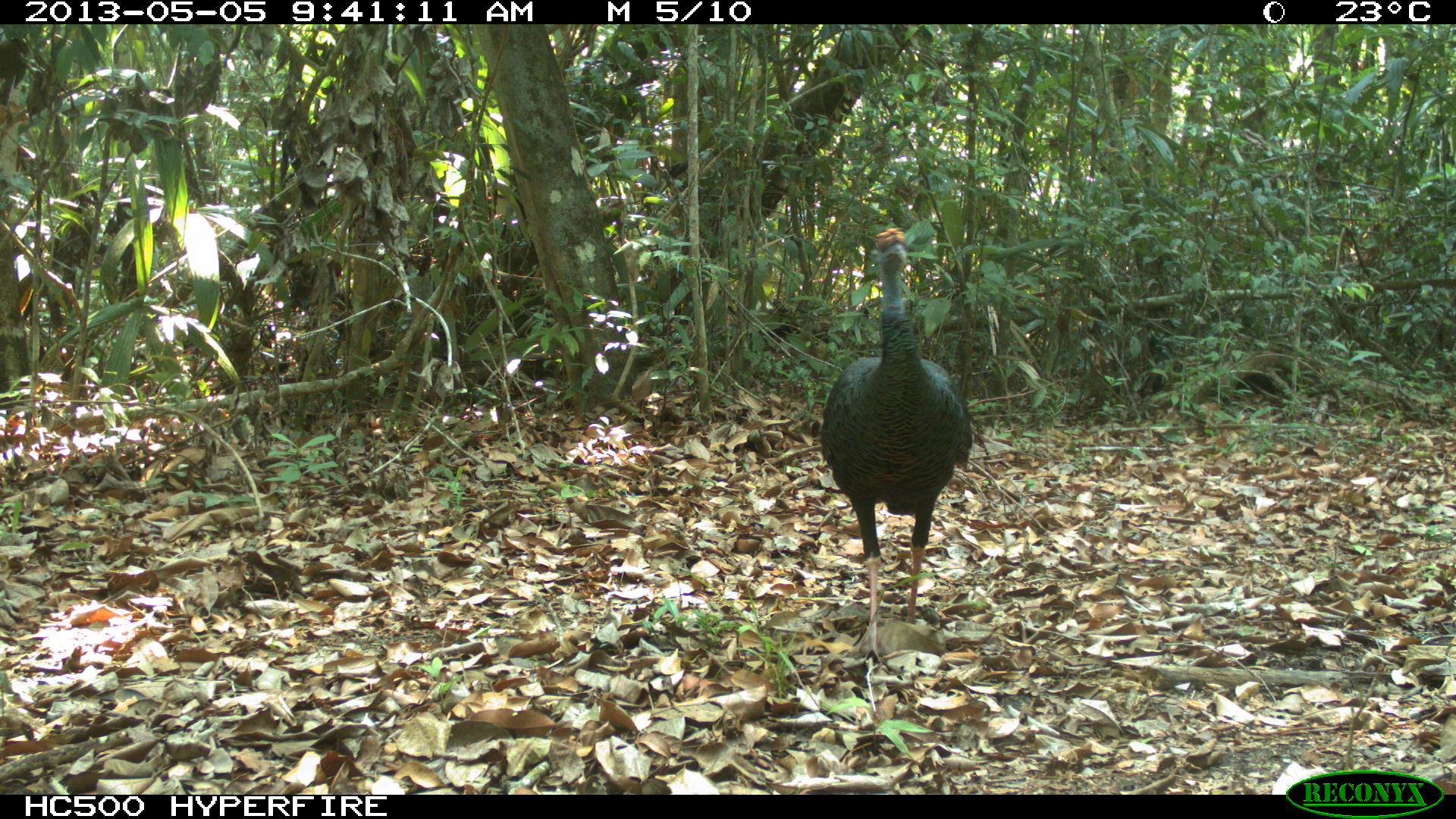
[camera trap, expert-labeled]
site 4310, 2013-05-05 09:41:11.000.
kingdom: Animalia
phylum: Chordata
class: Aves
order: Galliformes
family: Phasianidae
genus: Meleagris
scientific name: Meleagris ocellata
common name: ocellated turkey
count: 1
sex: male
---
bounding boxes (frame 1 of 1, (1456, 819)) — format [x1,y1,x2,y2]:
meleagris ocellata: [816,227,973,662]